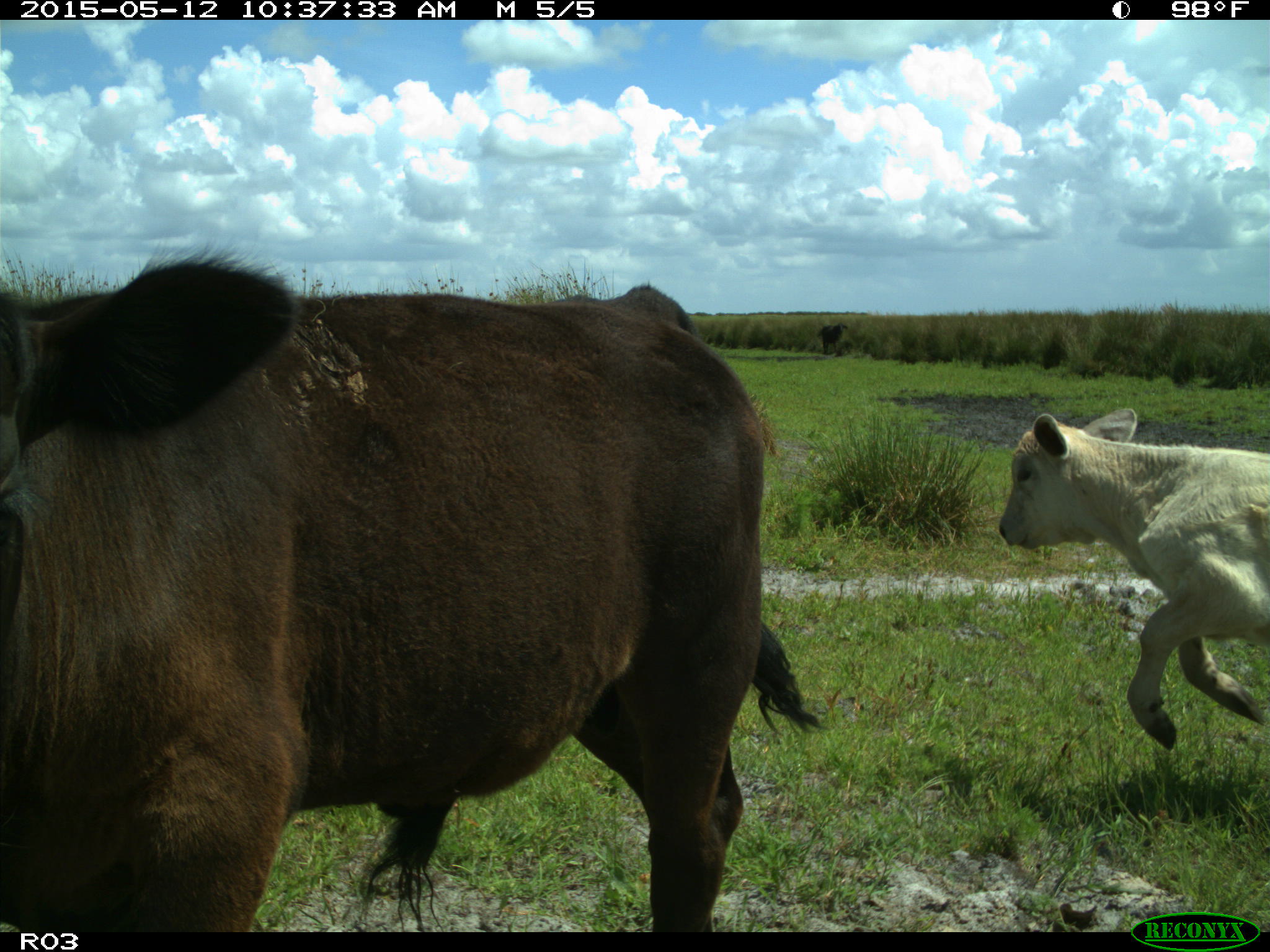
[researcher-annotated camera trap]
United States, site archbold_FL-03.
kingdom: Animalia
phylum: Chordata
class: Mammalia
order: Artiodactyla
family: Bovidae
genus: Bos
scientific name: Bos taurus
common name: domestic cow